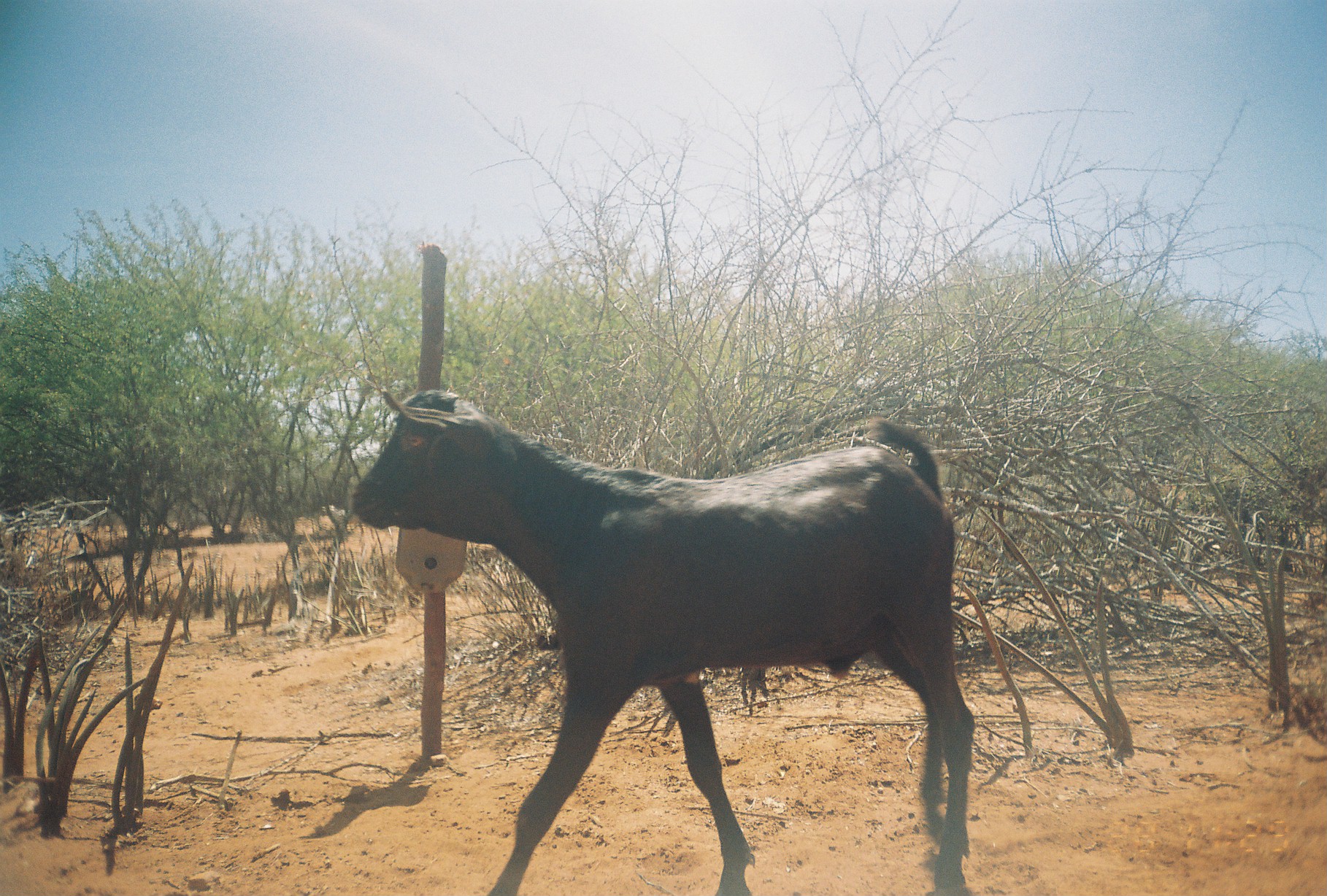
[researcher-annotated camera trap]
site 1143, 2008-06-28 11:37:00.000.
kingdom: Animalia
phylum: Chordata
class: Mammalia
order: Artiodactyla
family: Bovidae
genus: Capra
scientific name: Capra aegagrus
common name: wild goat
Capra aegagrus (wild goat), count 1.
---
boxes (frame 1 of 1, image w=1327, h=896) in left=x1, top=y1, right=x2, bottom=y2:
capra aegagrus: left=347, top=383, right=976, bottom=893